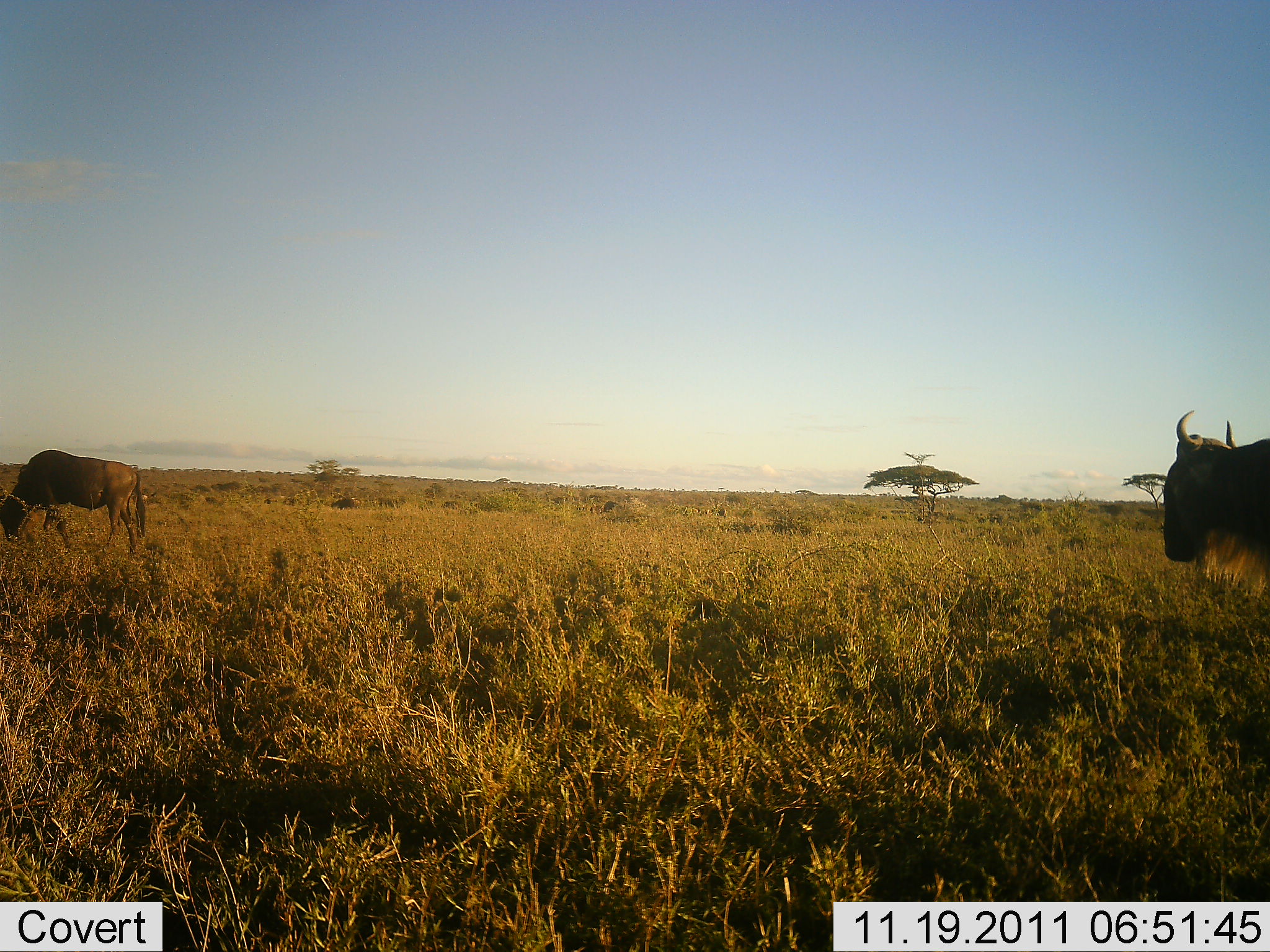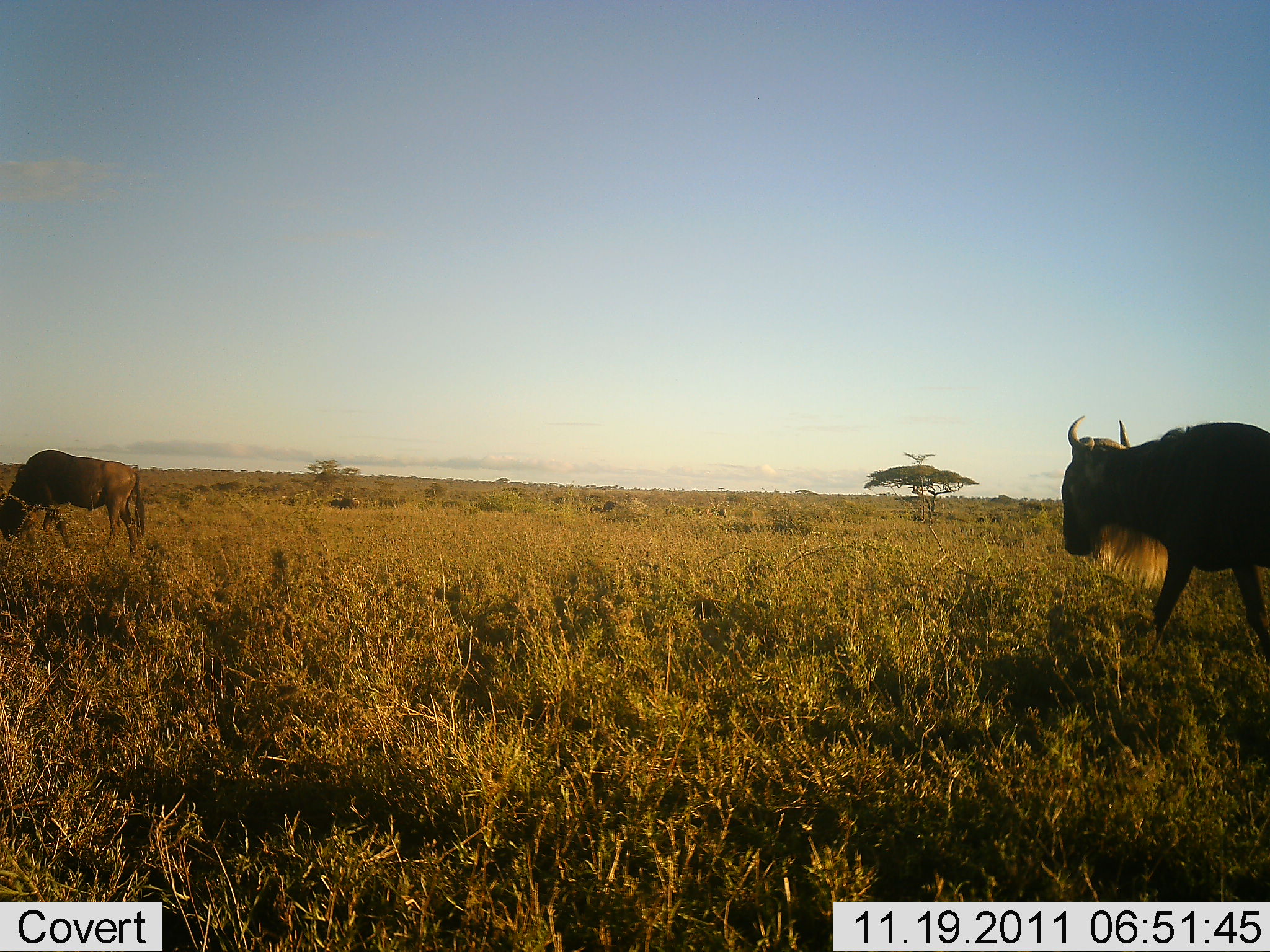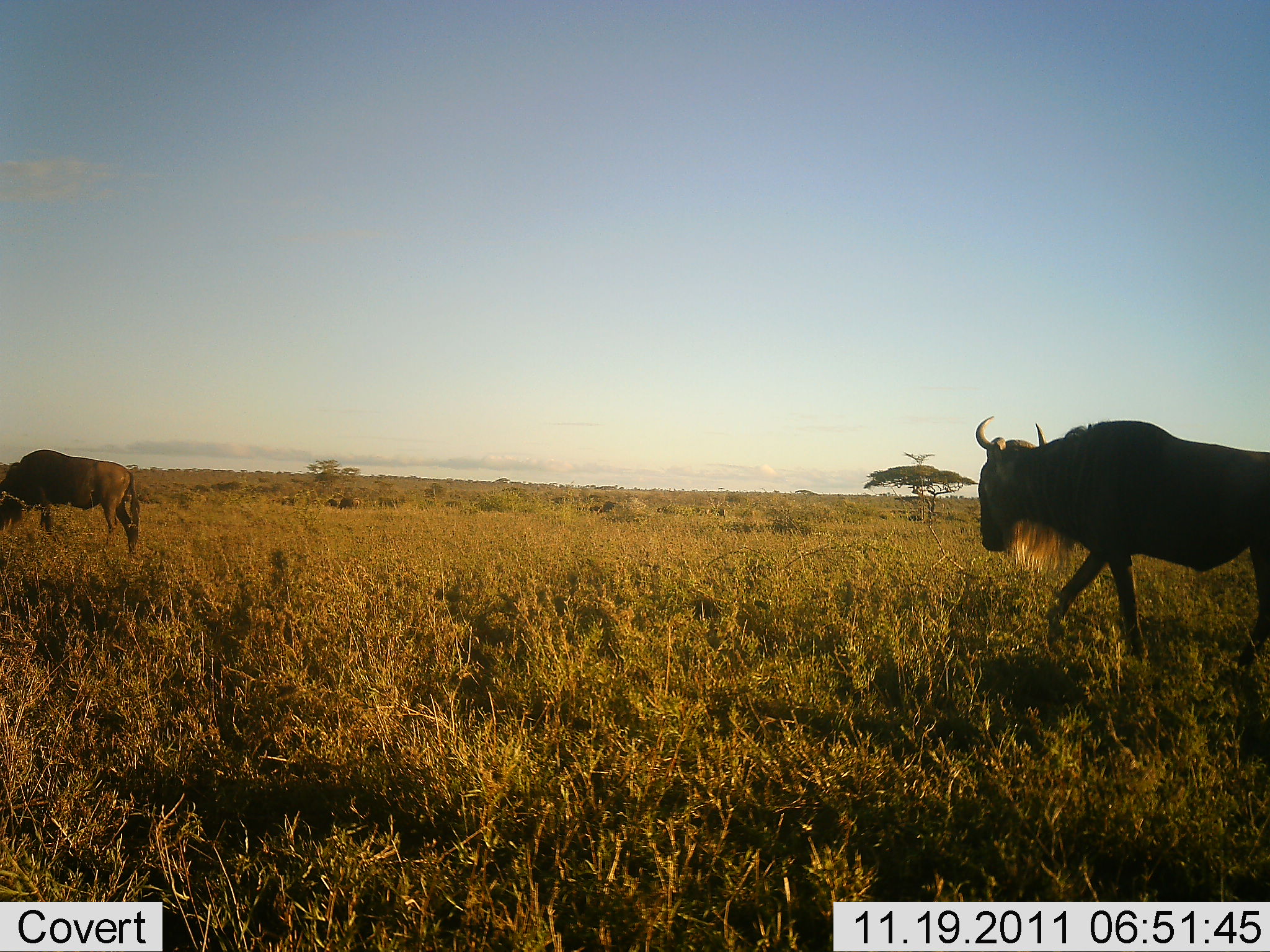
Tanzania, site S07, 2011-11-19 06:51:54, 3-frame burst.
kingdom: Animalia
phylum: Chordata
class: Mammalia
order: Artiodactyla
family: Bovidae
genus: Connochaetes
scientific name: Connochaetes taurinus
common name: blue wildebeest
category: wildebeest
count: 2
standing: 14%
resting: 0%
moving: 86%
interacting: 0%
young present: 7%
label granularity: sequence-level